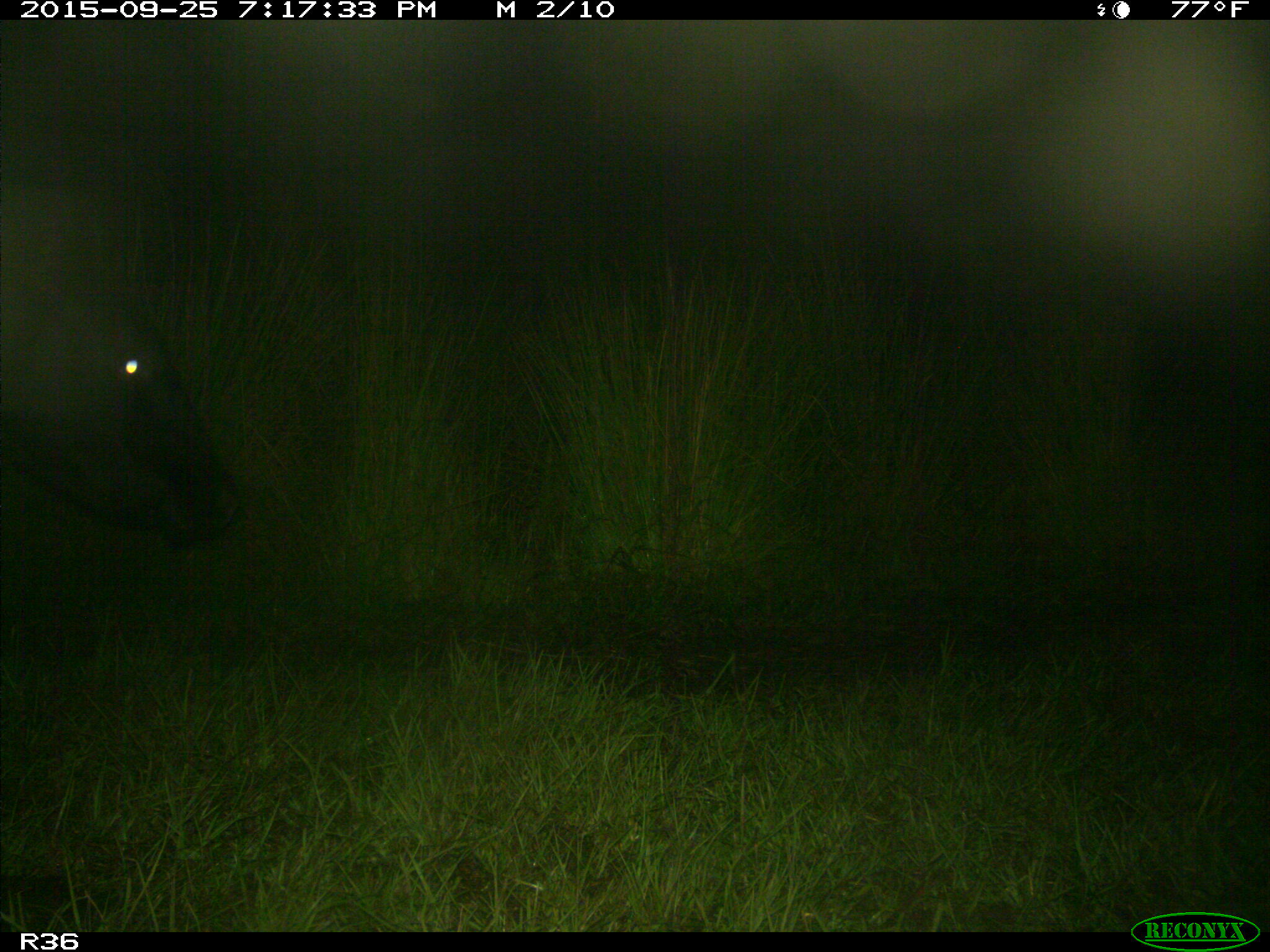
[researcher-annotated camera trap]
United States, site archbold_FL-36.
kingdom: Animalia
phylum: Chordata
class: Mammalia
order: Artiodactyla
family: Bovidae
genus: Bos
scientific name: Bos taurus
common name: domestic cow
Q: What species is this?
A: Bos taurus (domestic cow).